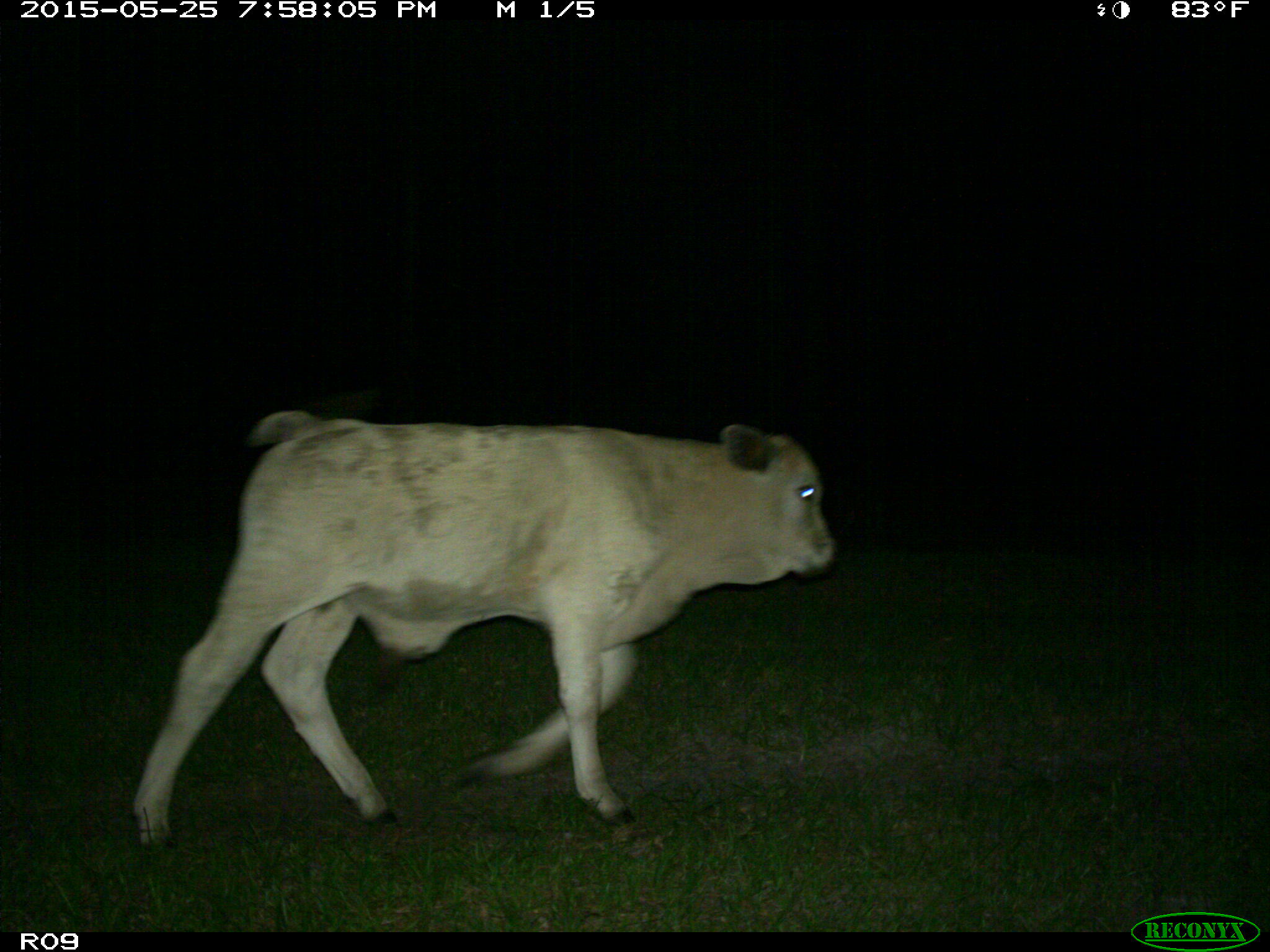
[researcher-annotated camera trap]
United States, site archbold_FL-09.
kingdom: Animalia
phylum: Chordata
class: Mammalia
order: Artiodactyla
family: Bovidae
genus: Bos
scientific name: Bos taurus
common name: domestic cow